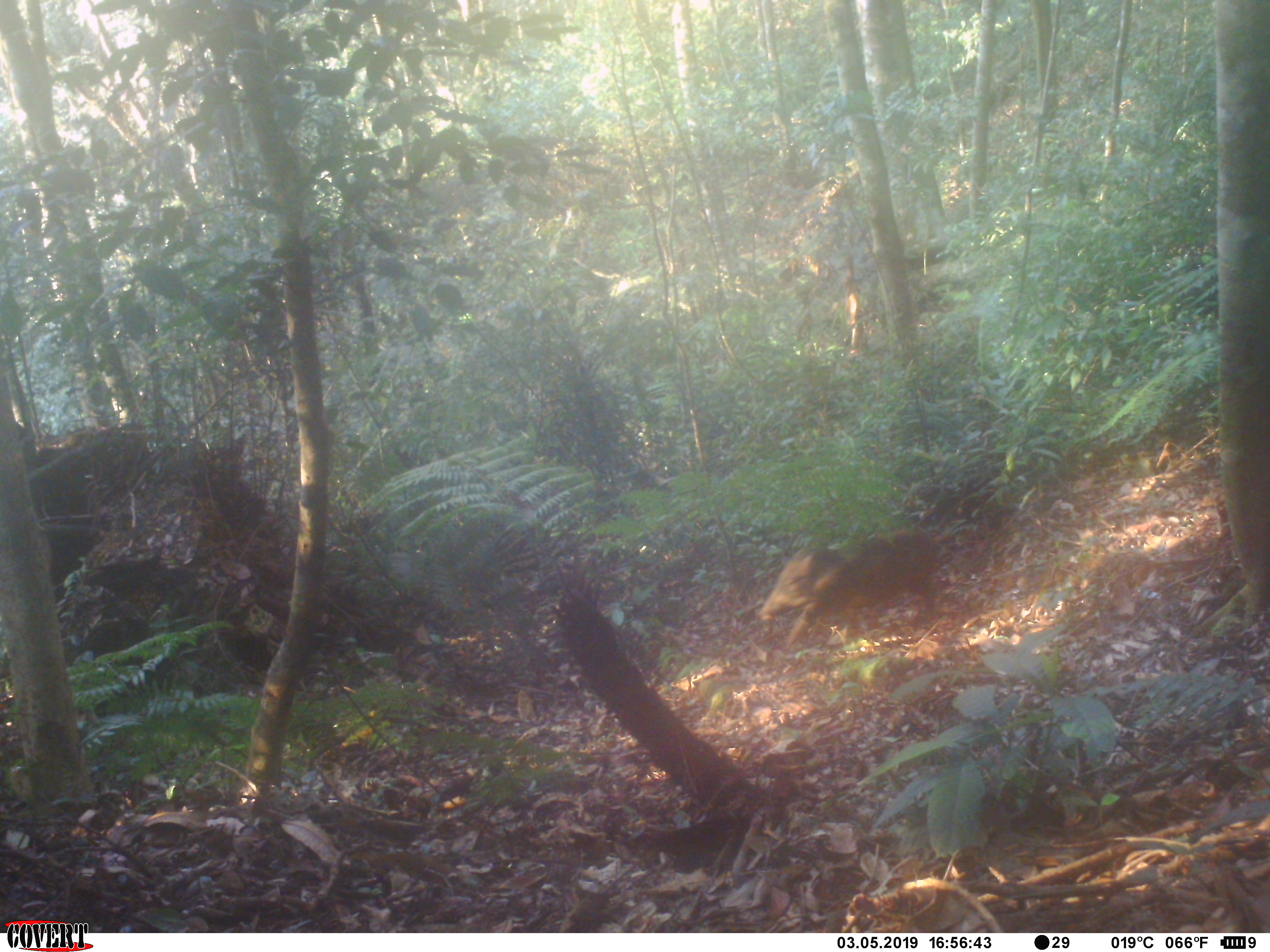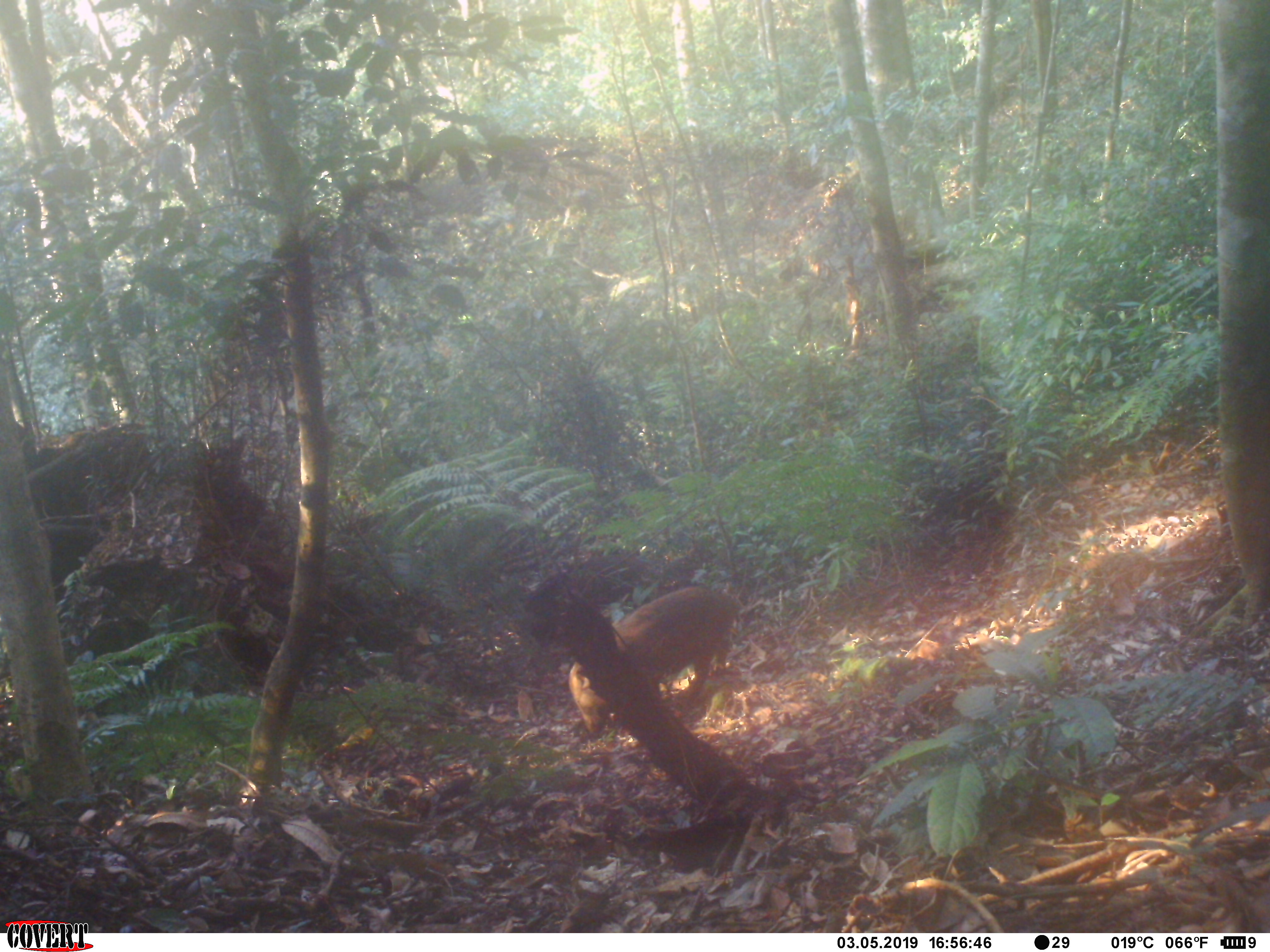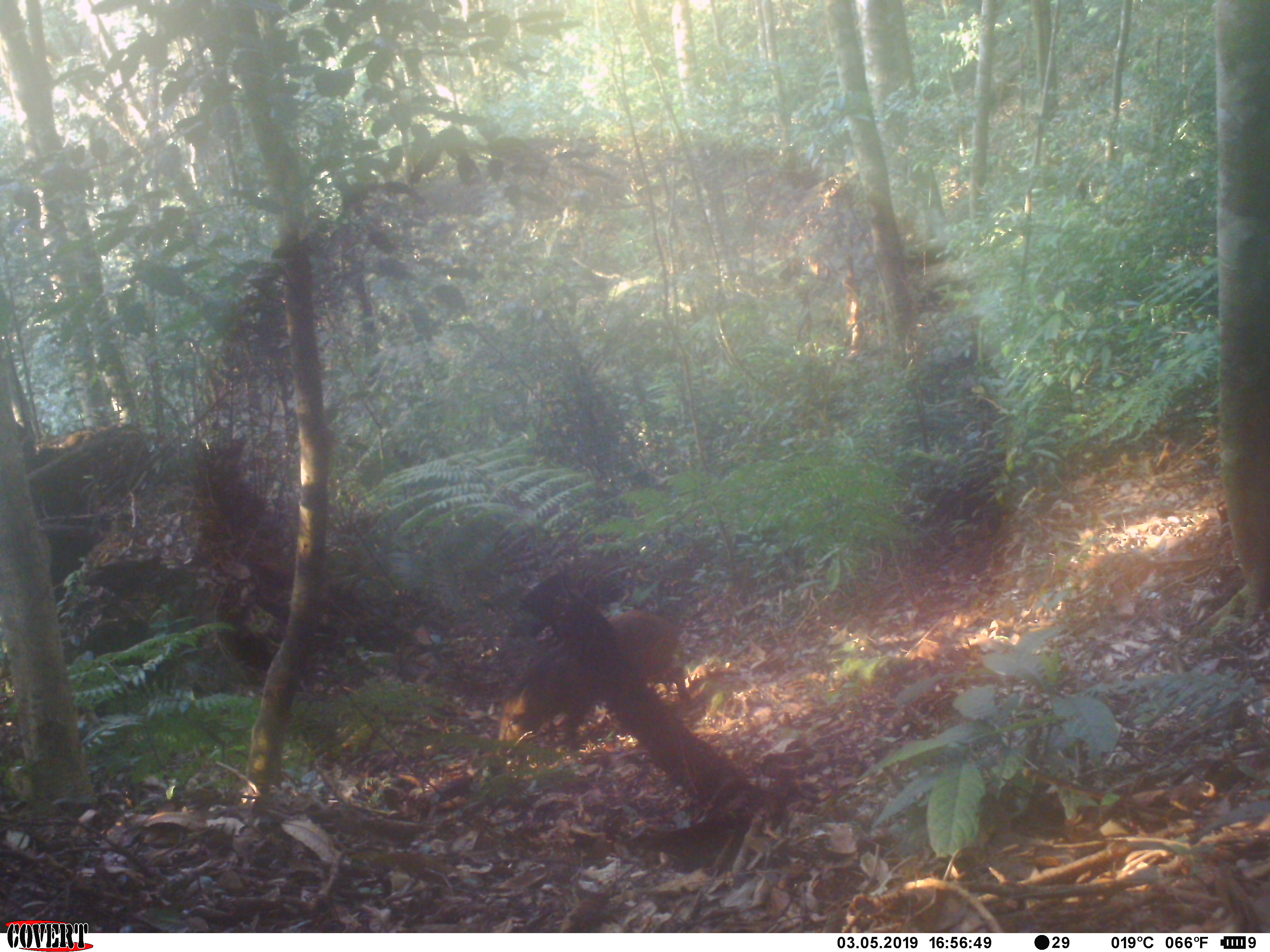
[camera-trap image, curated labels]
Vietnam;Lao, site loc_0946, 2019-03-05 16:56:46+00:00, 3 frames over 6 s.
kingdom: Animalia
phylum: Chordata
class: Mammalia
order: Artiodactyla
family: Suidae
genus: Sus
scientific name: Sus scrofa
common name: eurasian wild pig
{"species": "eurasian wild pig (Sus scrofa)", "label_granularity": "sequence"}